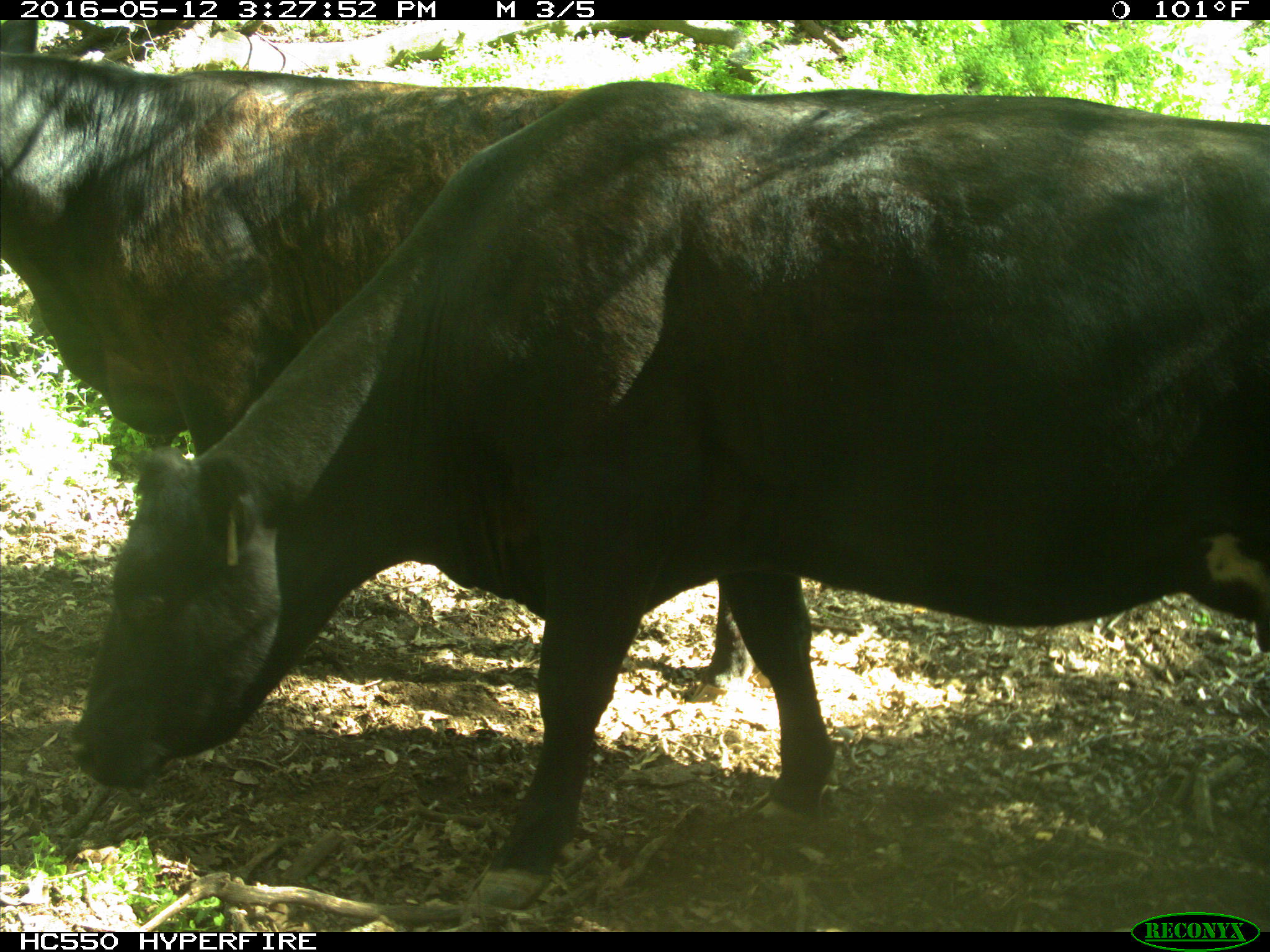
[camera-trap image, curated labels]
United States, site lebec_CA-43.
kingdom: Animalia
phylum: Chordata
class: Mammalia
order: Artiodactyla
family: Bovidae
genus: Bos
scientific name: Bos taurus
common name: domestic cow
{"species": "Bos taurus (domestic cow)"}